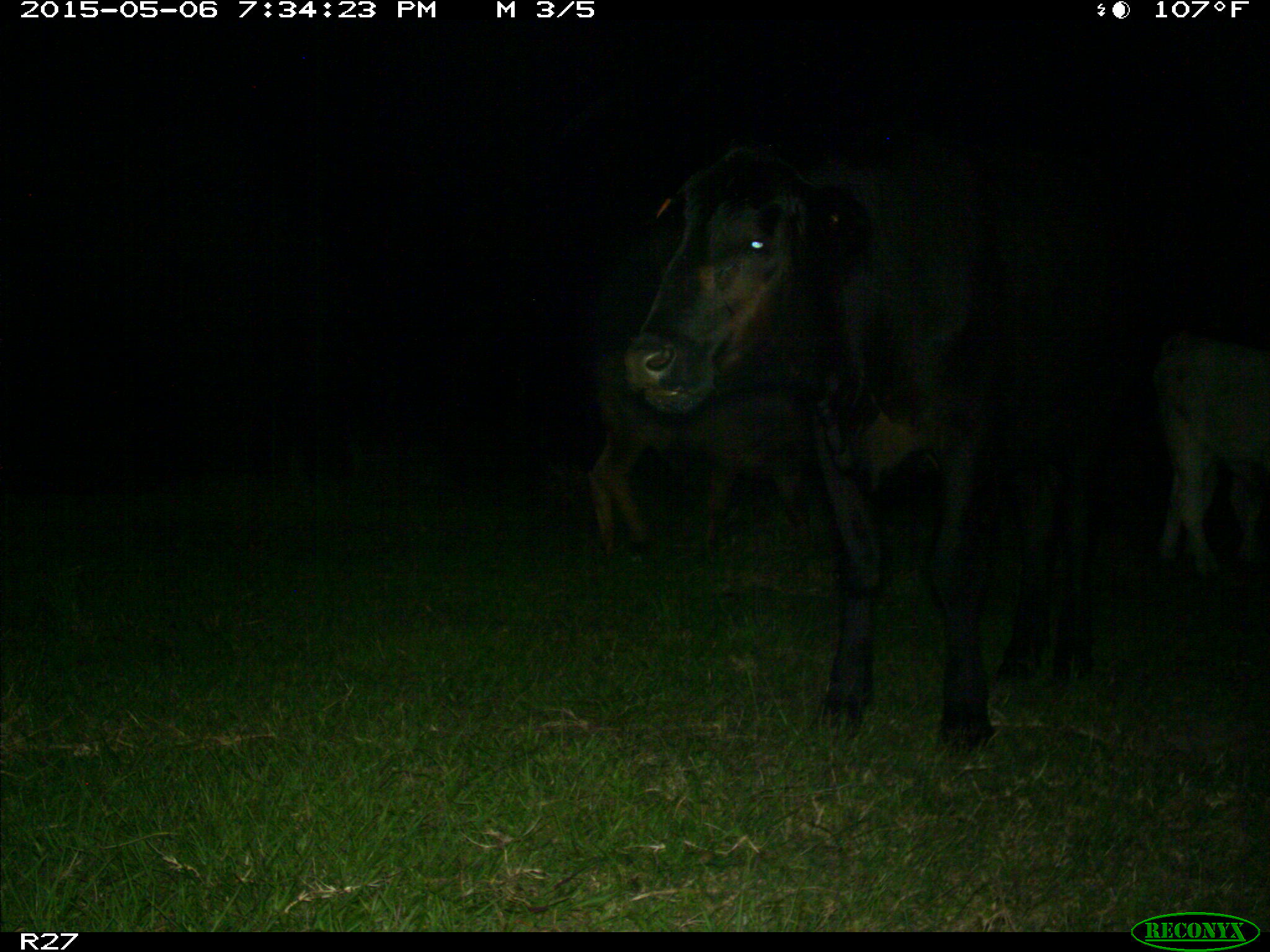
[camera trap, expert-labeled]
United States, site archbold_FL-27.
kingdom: Animalia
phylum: Chordata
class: Mammalia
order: Artiodactyla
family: Bovidae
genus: Bos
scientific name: Bos taurus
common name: domestic cow